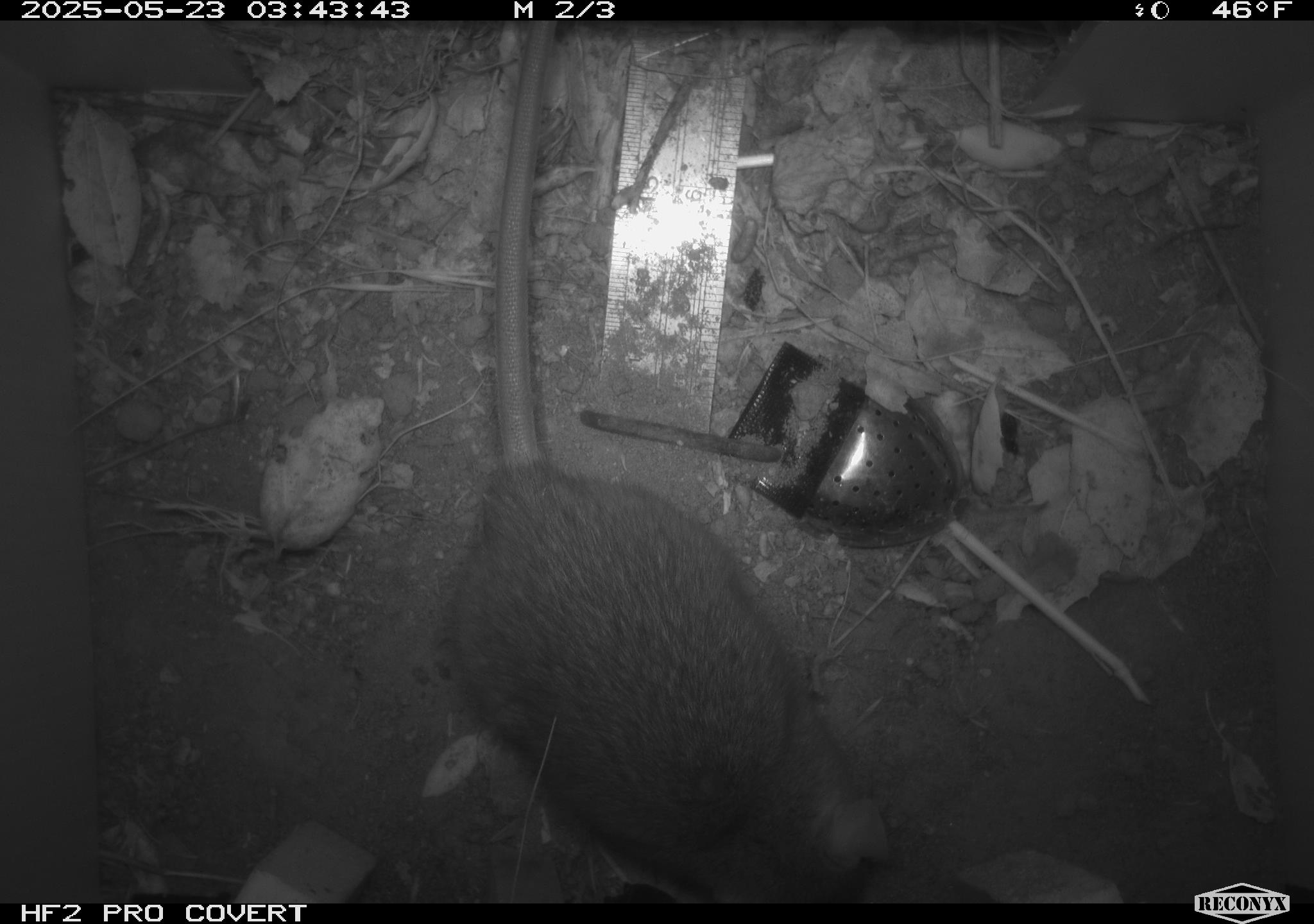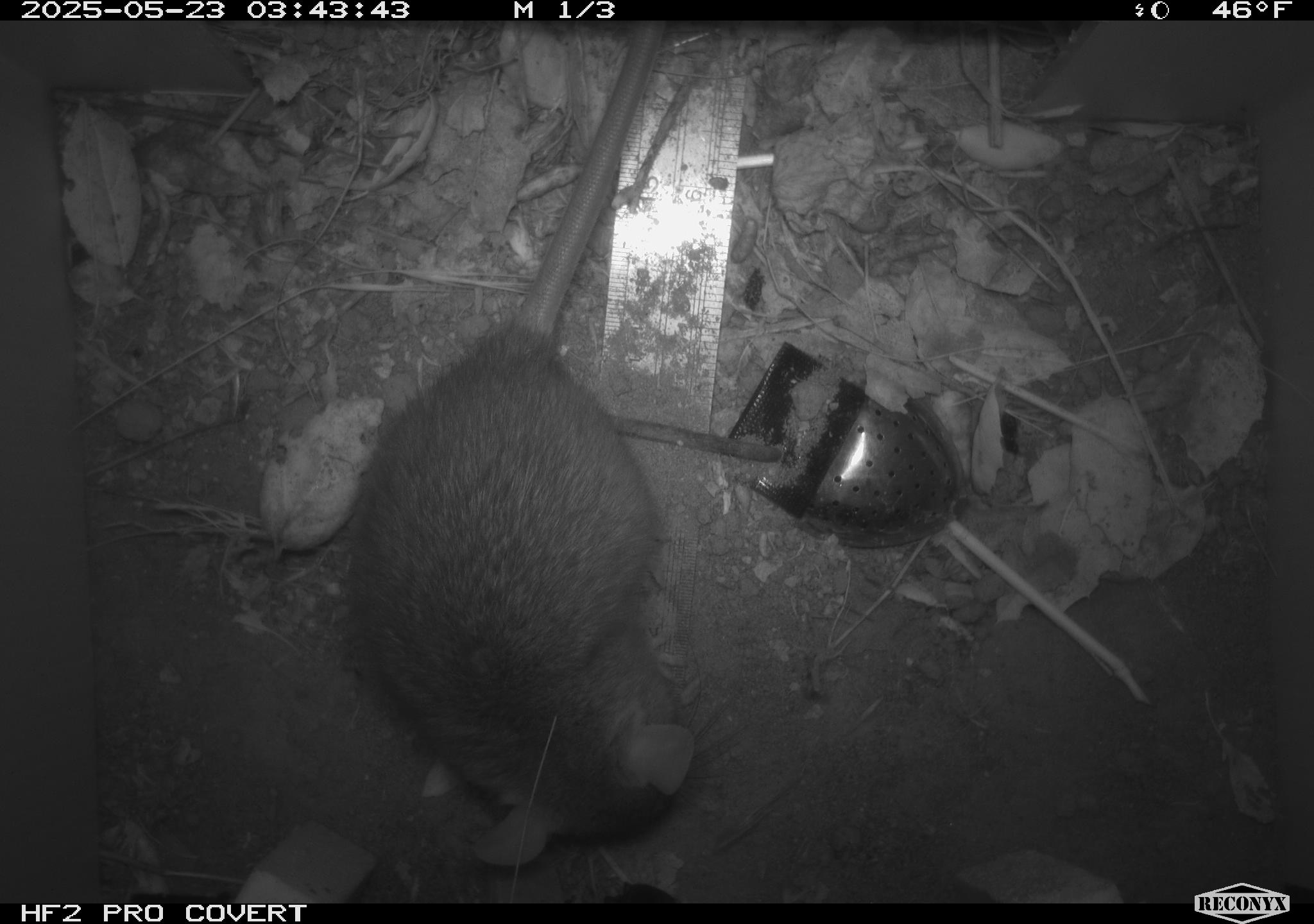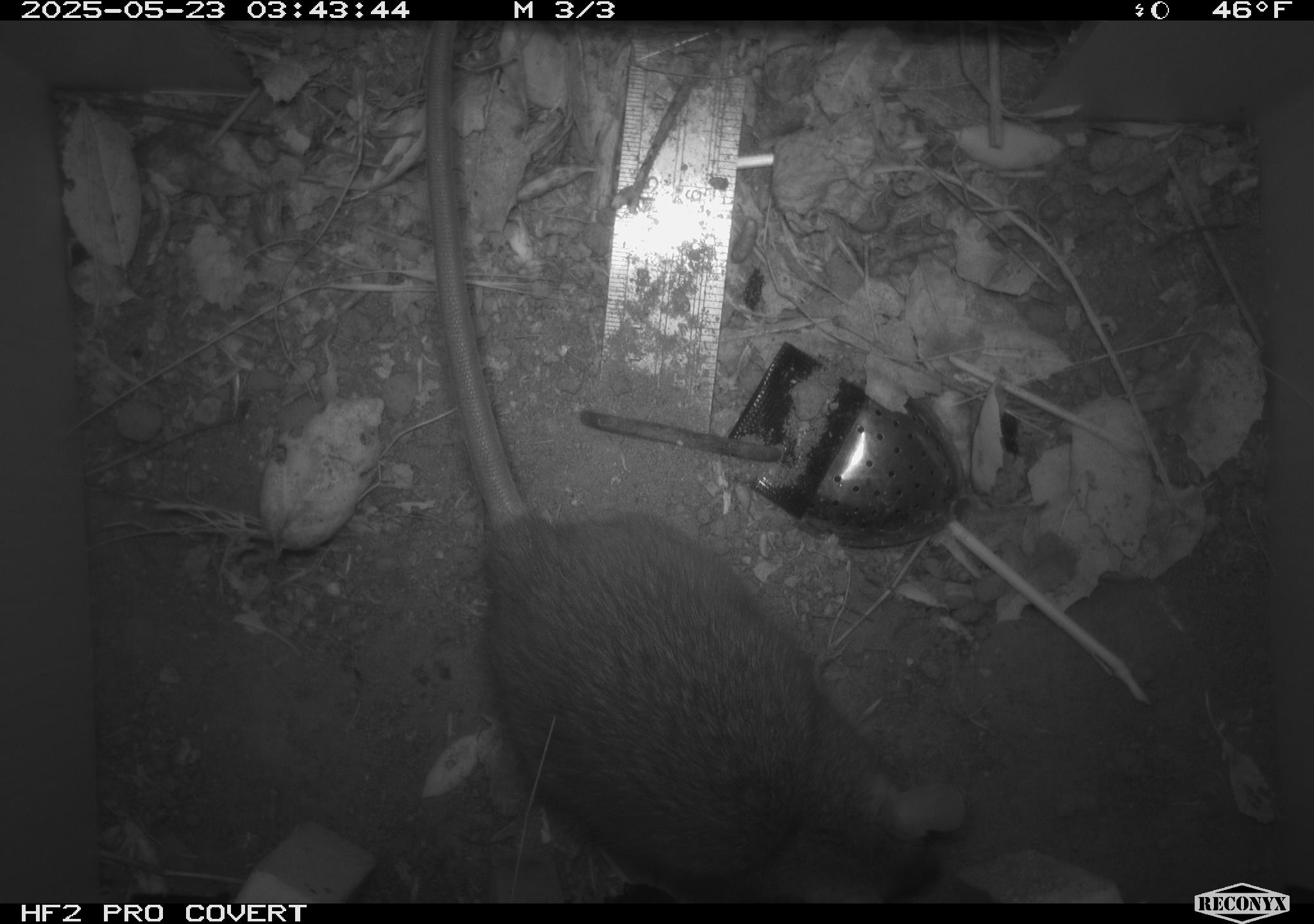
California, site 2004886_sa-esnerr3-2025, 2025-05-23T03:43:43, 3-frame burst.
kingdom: Animalia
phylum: Chordata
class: Mammalia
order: Rodentia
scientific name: Rodentia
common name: rodent